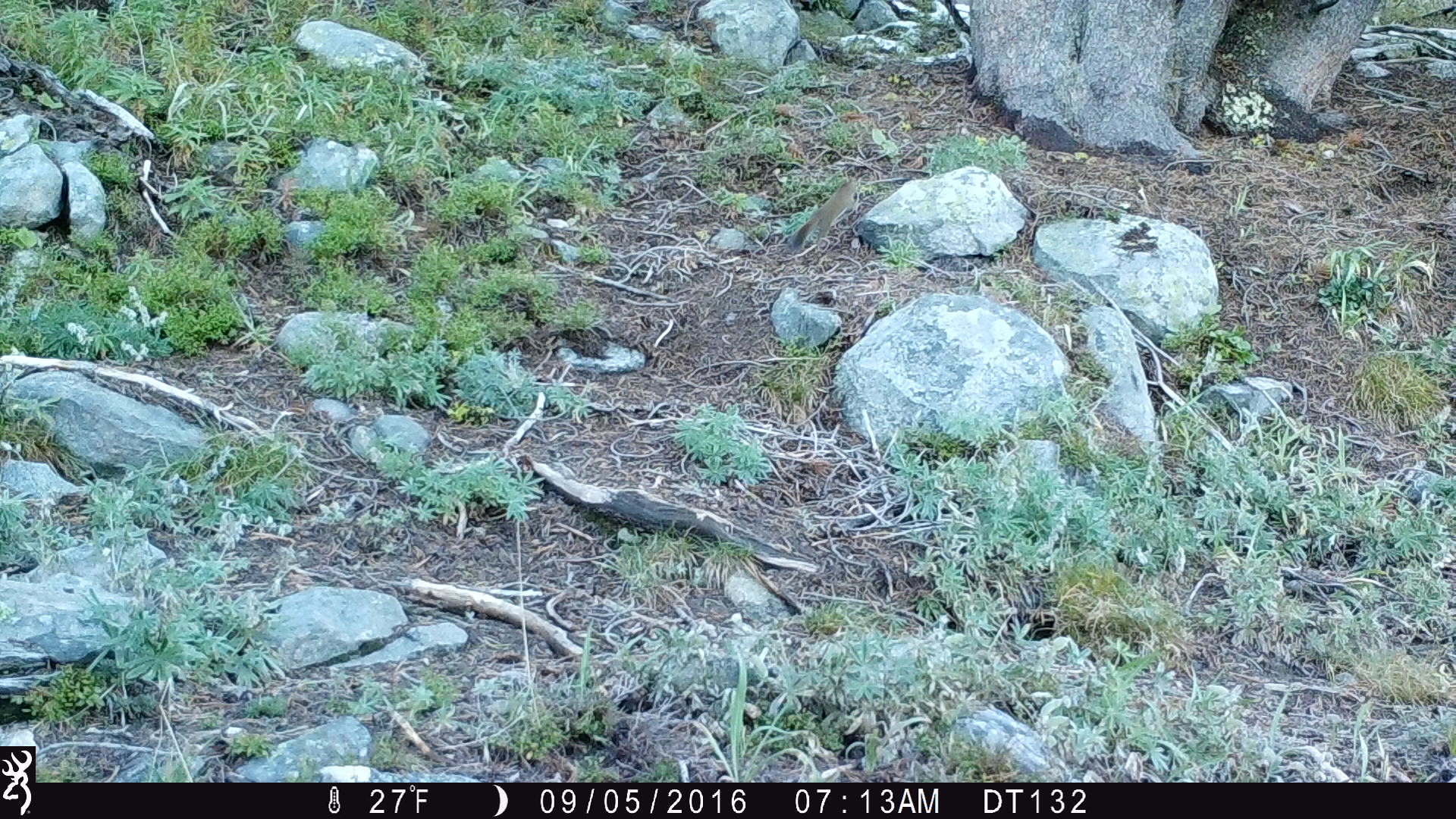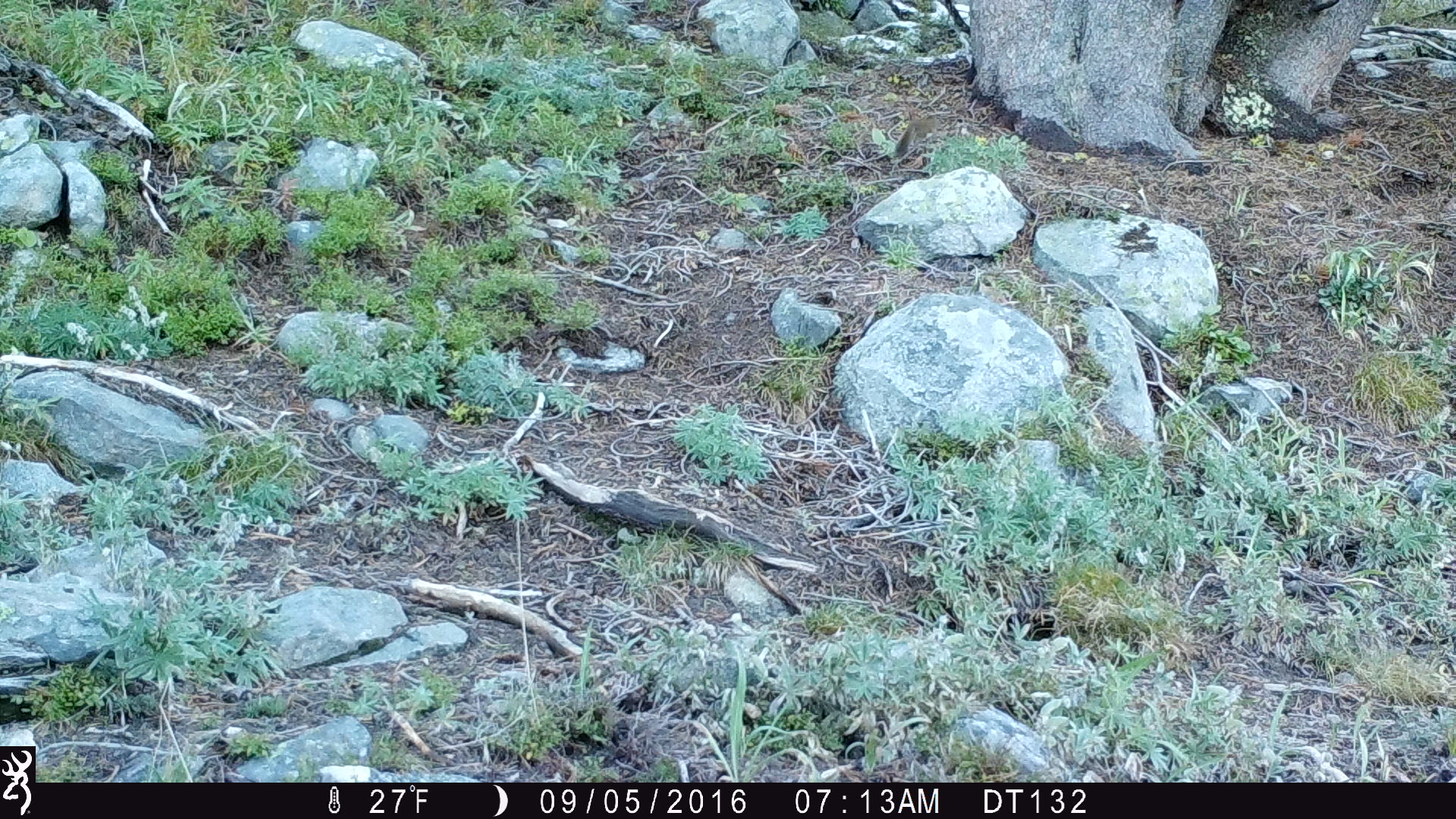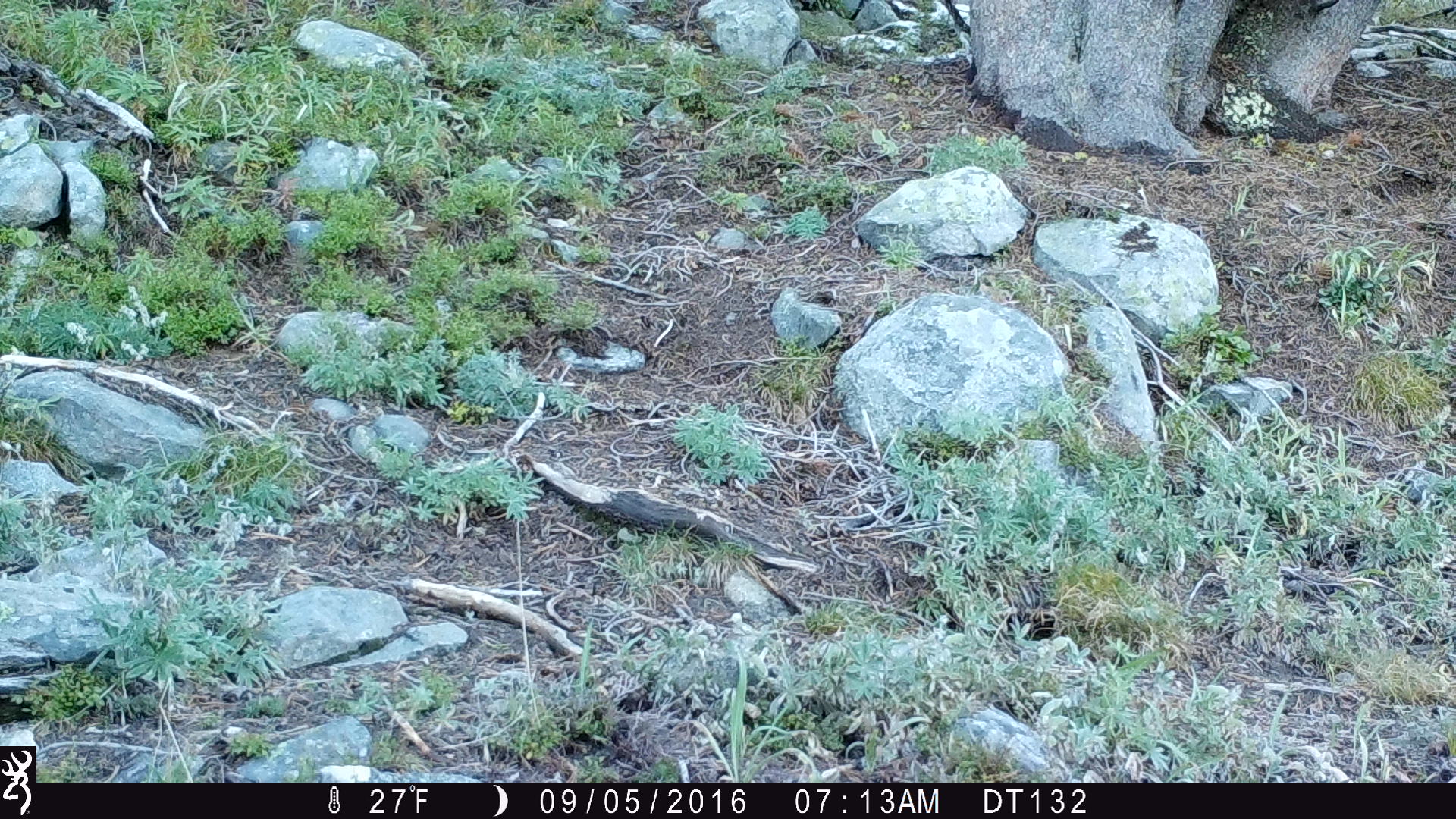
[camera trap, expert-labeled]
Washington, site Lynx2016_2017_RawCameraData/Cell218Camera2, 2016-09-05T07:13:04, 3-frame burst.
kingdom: Animalia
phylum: Chordata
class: Mammalia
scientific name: Mammalia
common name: small mammal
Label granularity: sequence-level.